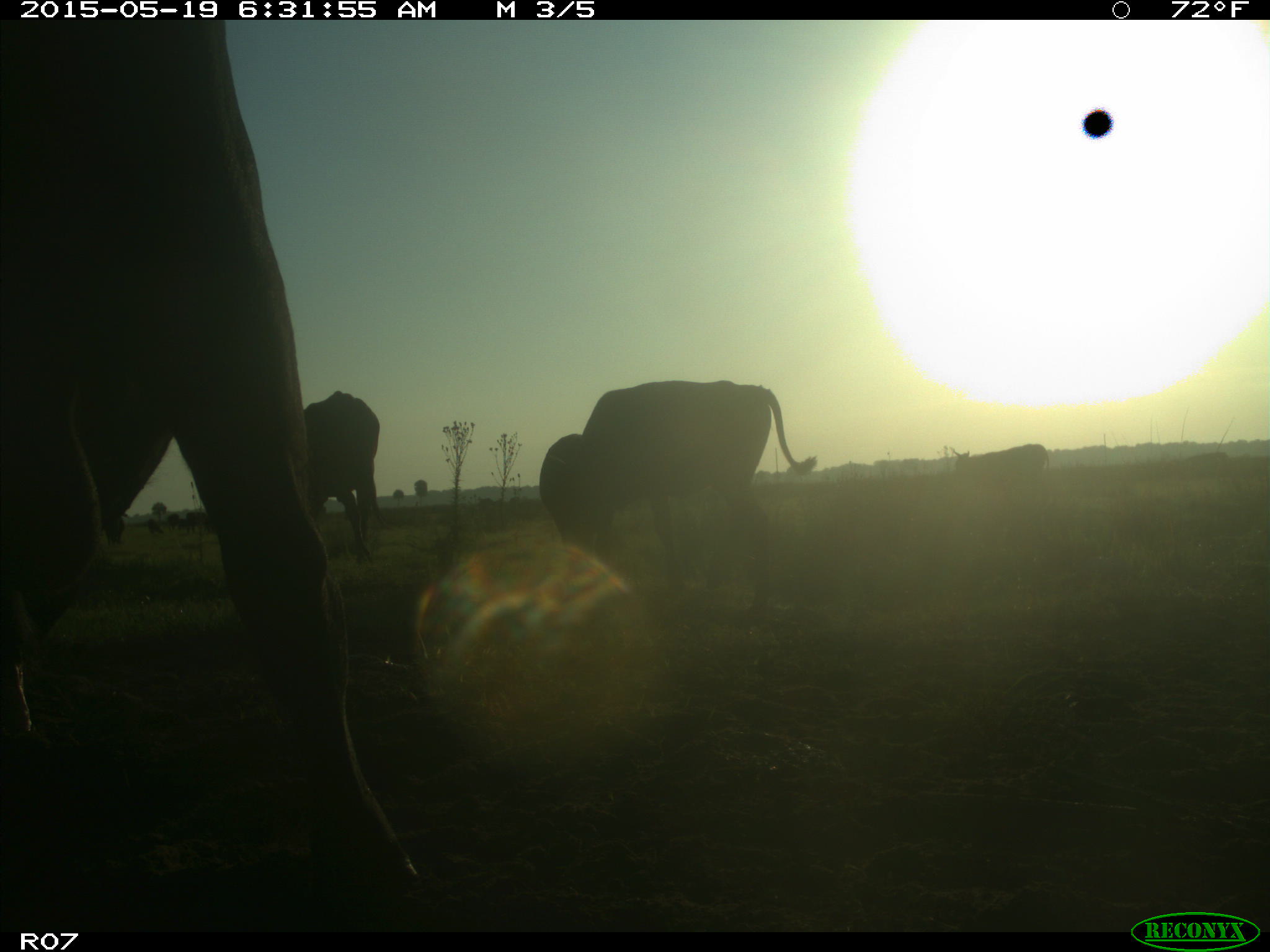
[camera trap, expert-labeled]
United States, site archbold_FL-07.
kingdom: Animalia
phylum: Chordata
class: Mammalia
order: Artiodactyla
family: Bovidae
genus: Bos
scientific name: Bos taurus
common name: domestic cow